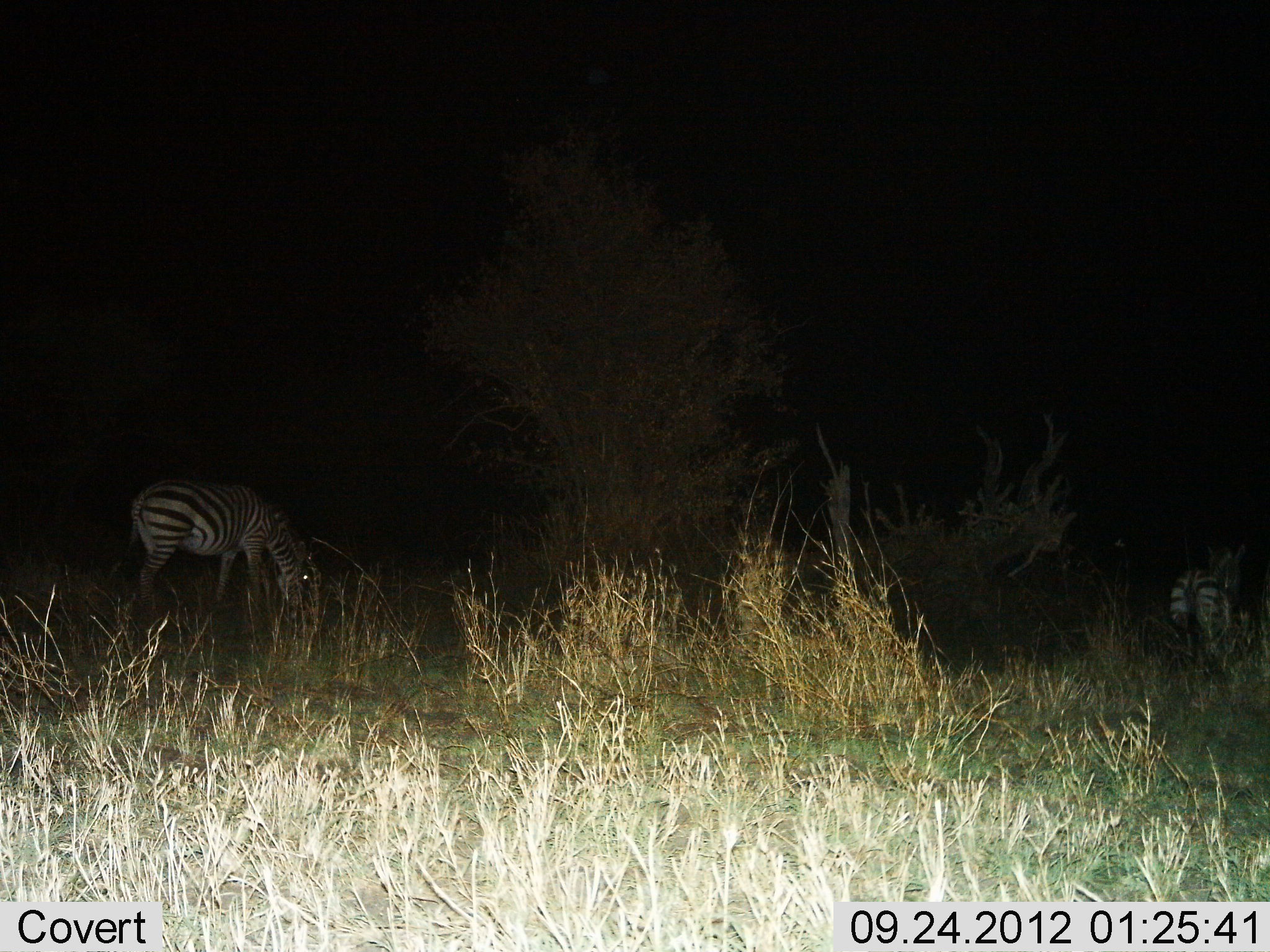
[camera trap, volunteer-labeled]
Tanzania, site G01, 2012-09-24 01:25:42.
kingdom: Animalia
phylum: Chordata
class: Mammalia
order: Perissodactyla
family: Equidae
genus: Equus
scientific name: Equus quagga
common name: plains zebra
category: zebra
Zebra (plains zebra) (Equus quagga), count 2. Behavior (volunteer vote fractions): standing 40%, resting 0%, moving 0%, interacting 0%. Young present (vote fraction): 0%. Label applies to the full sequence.